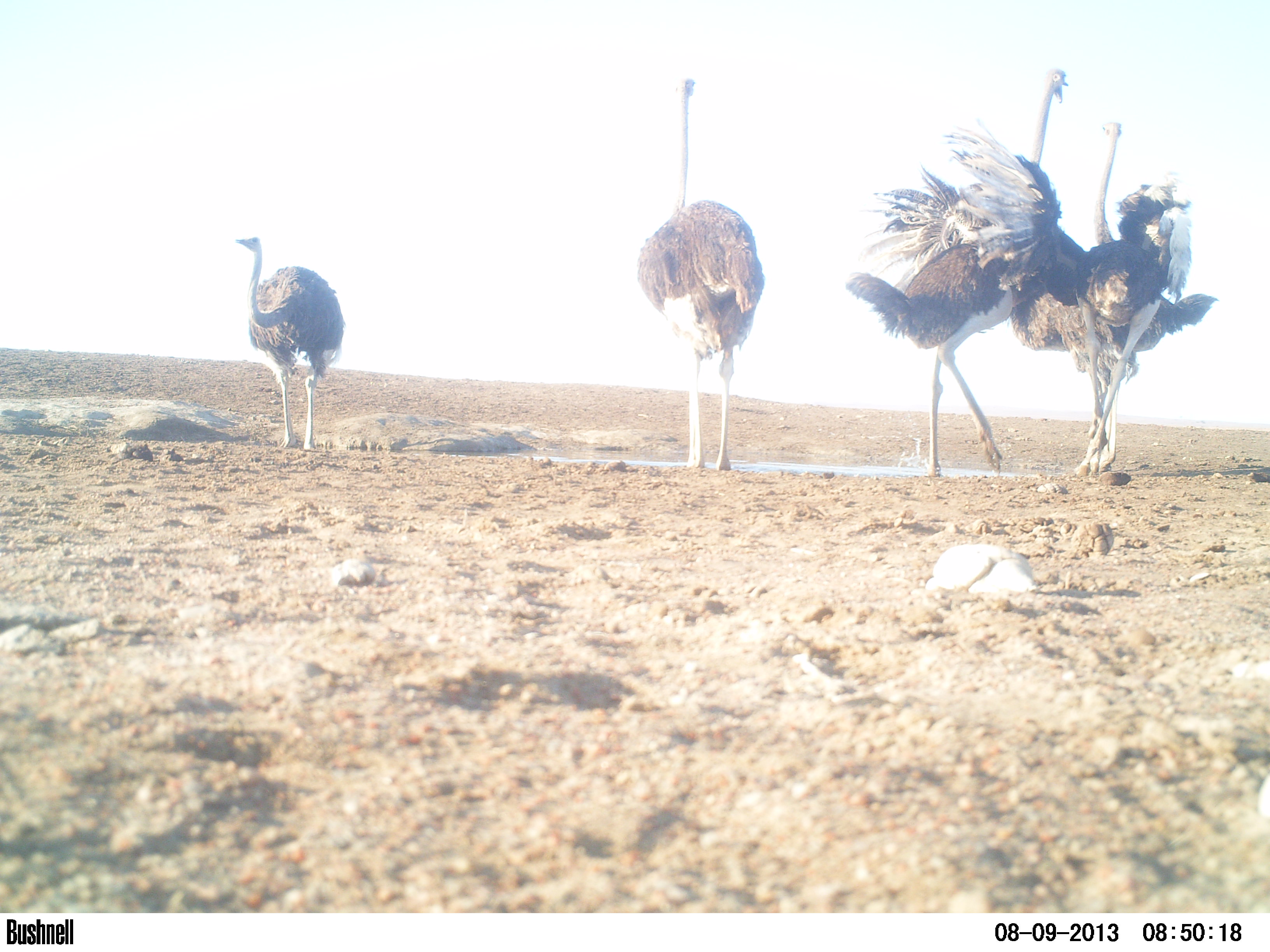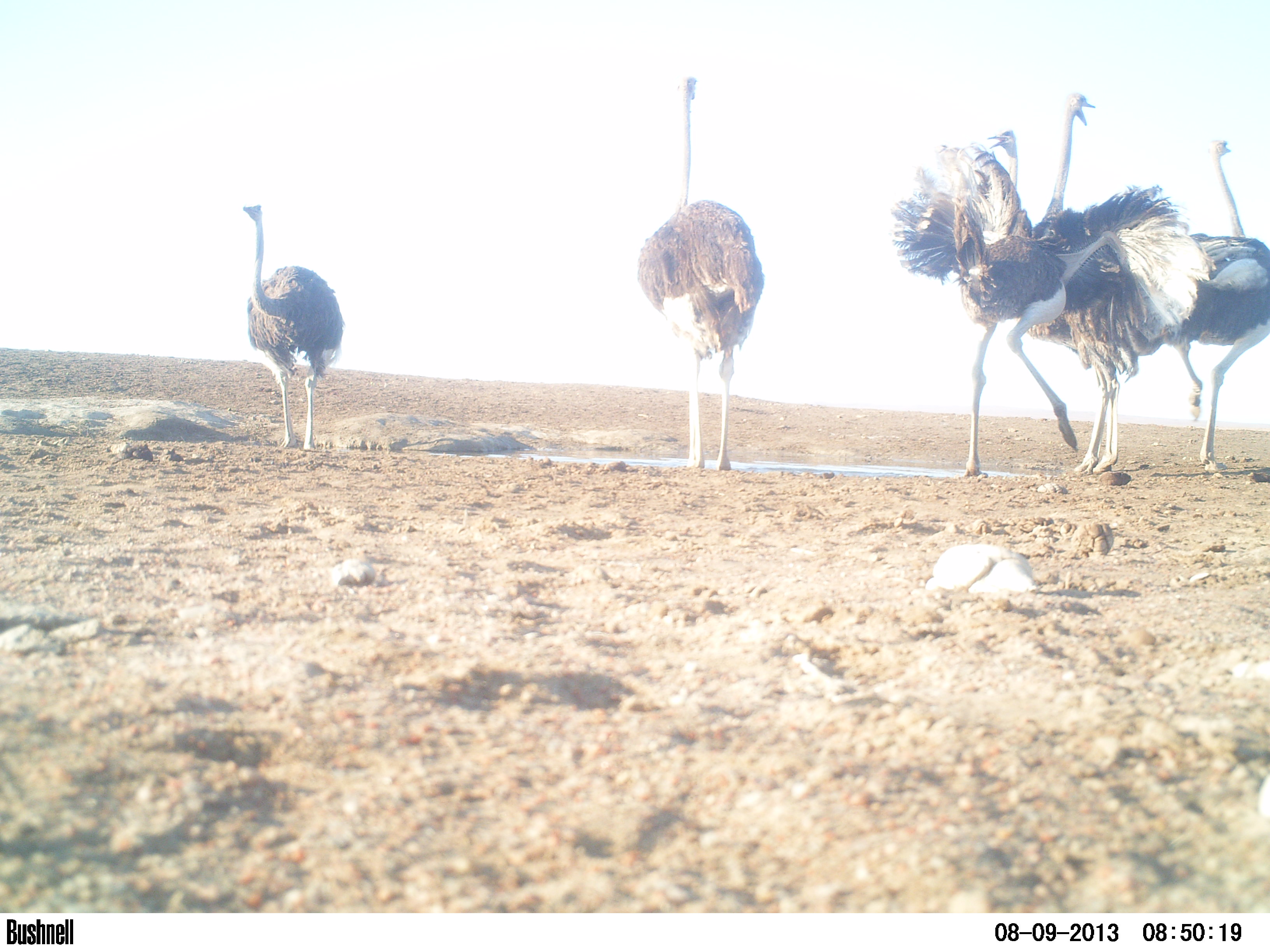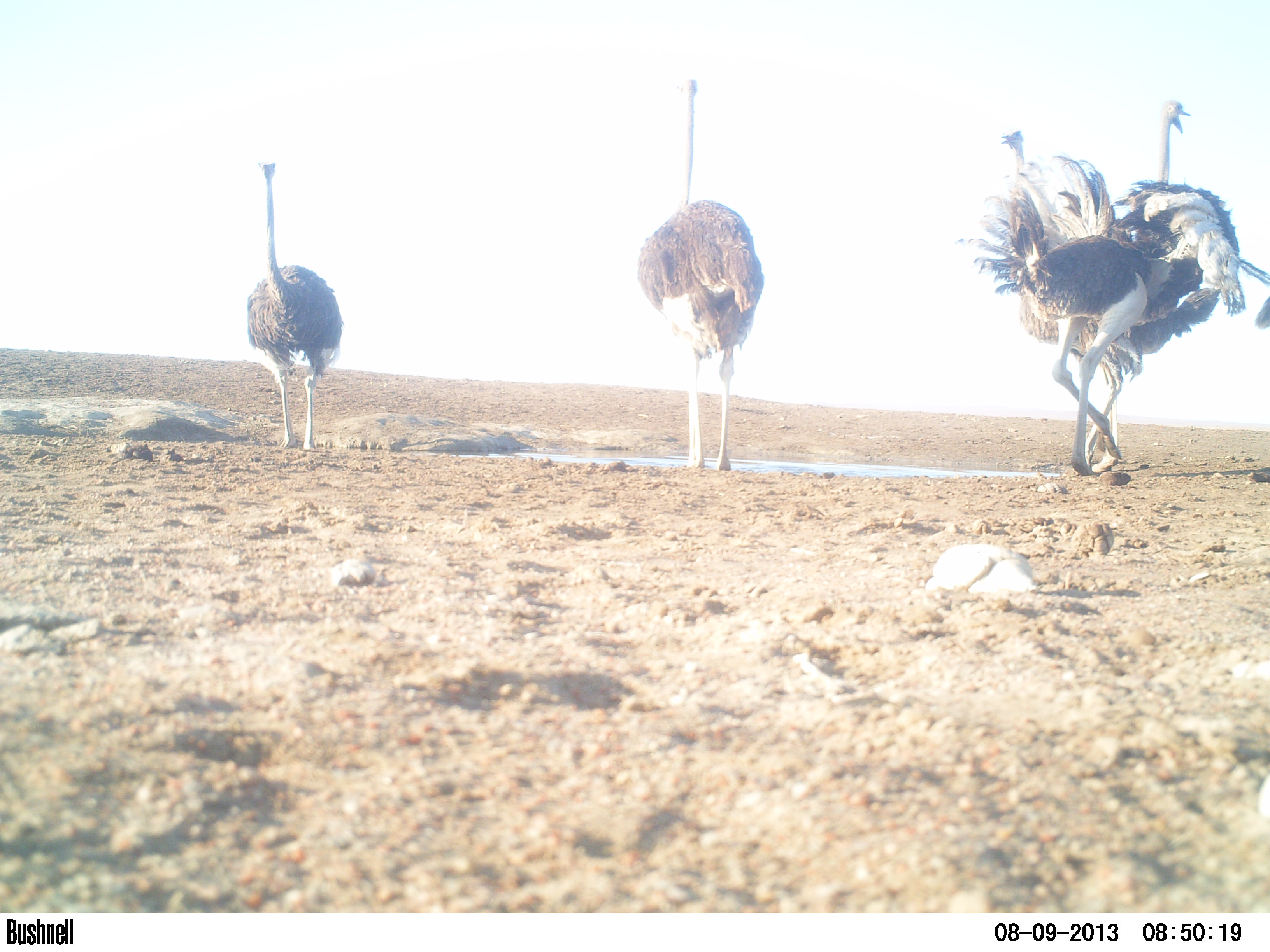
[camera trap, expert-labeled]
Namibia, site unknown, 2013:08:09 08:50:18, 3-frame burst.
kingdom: Animalia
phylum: Chordata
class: Aves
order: Struthioniformes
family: Struthionidae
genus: Struthio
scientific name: Struthio camelus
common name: common ostrich